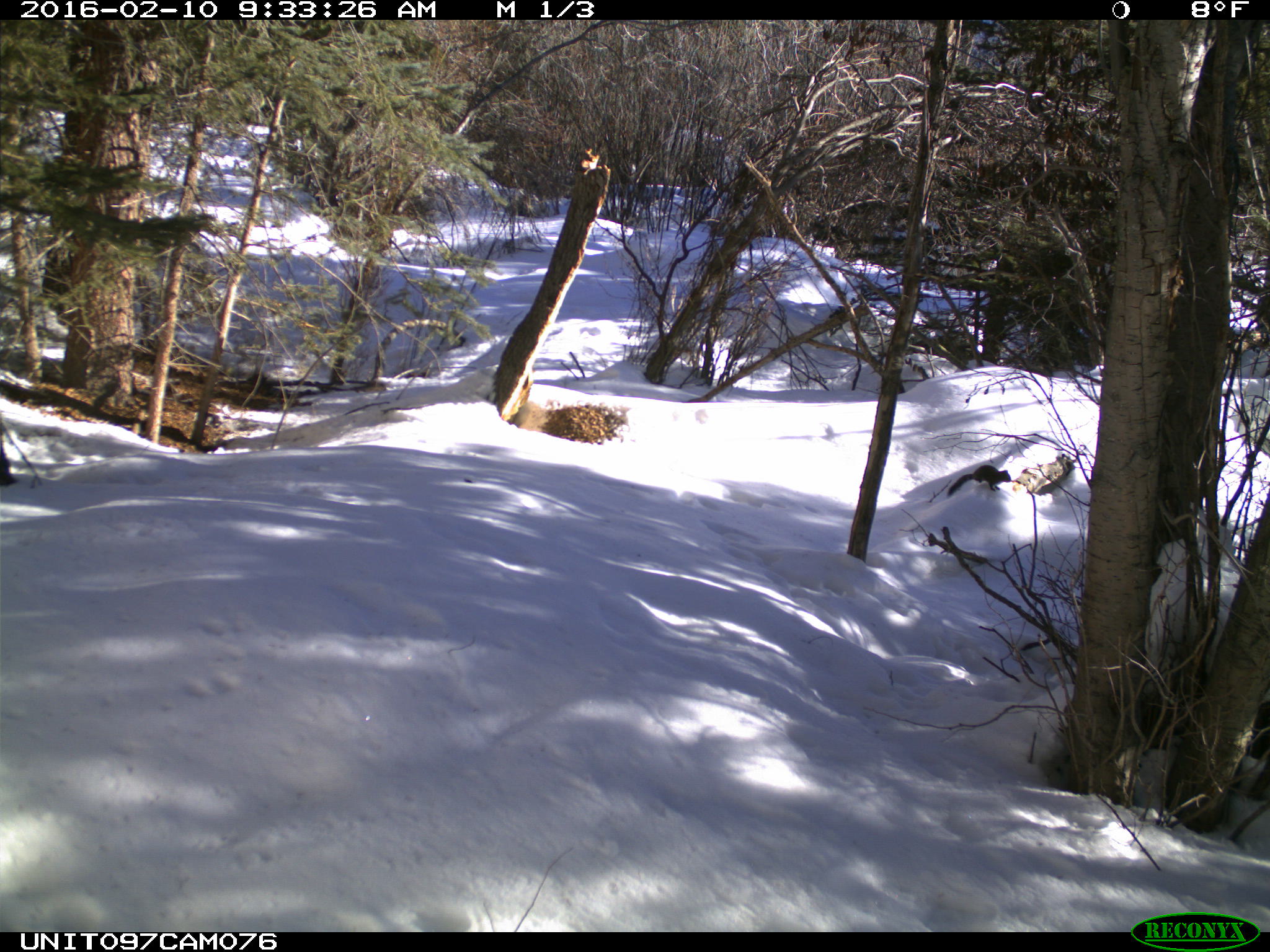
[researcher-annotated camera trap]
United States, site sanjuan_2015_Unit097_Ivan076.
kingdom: Animalia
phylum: Chordata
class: Mammalia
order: Rodentia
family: Sciuridae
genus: Tamiasciurus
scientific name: Tamiasciurus hudsonicus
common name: american red squirrel